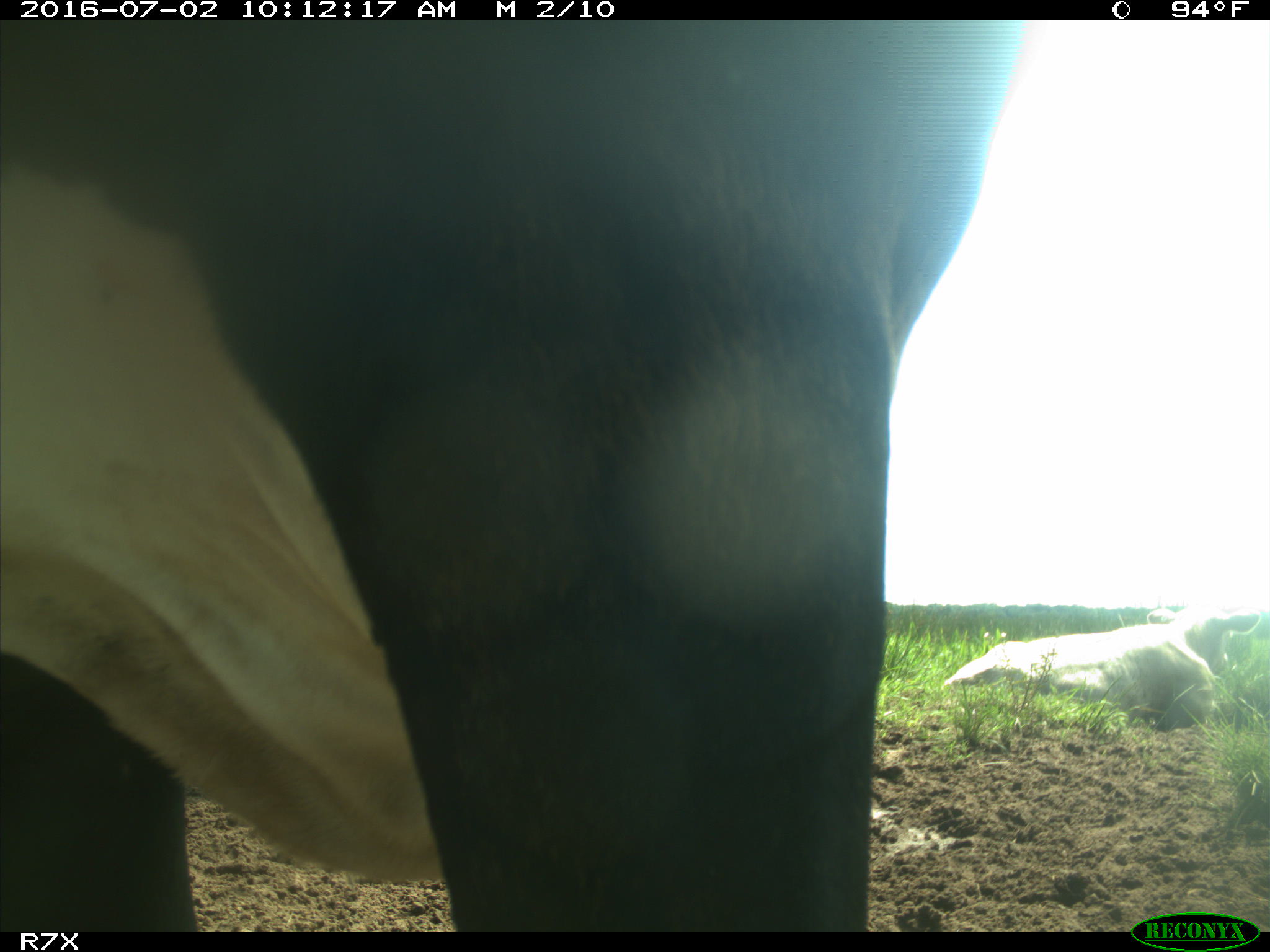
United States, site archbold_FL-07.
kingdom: Animalia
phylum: Chordata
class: Mammalia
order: Artiodactyla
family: Bovidae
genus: Bos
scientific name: Bos taurus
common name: domestic cow